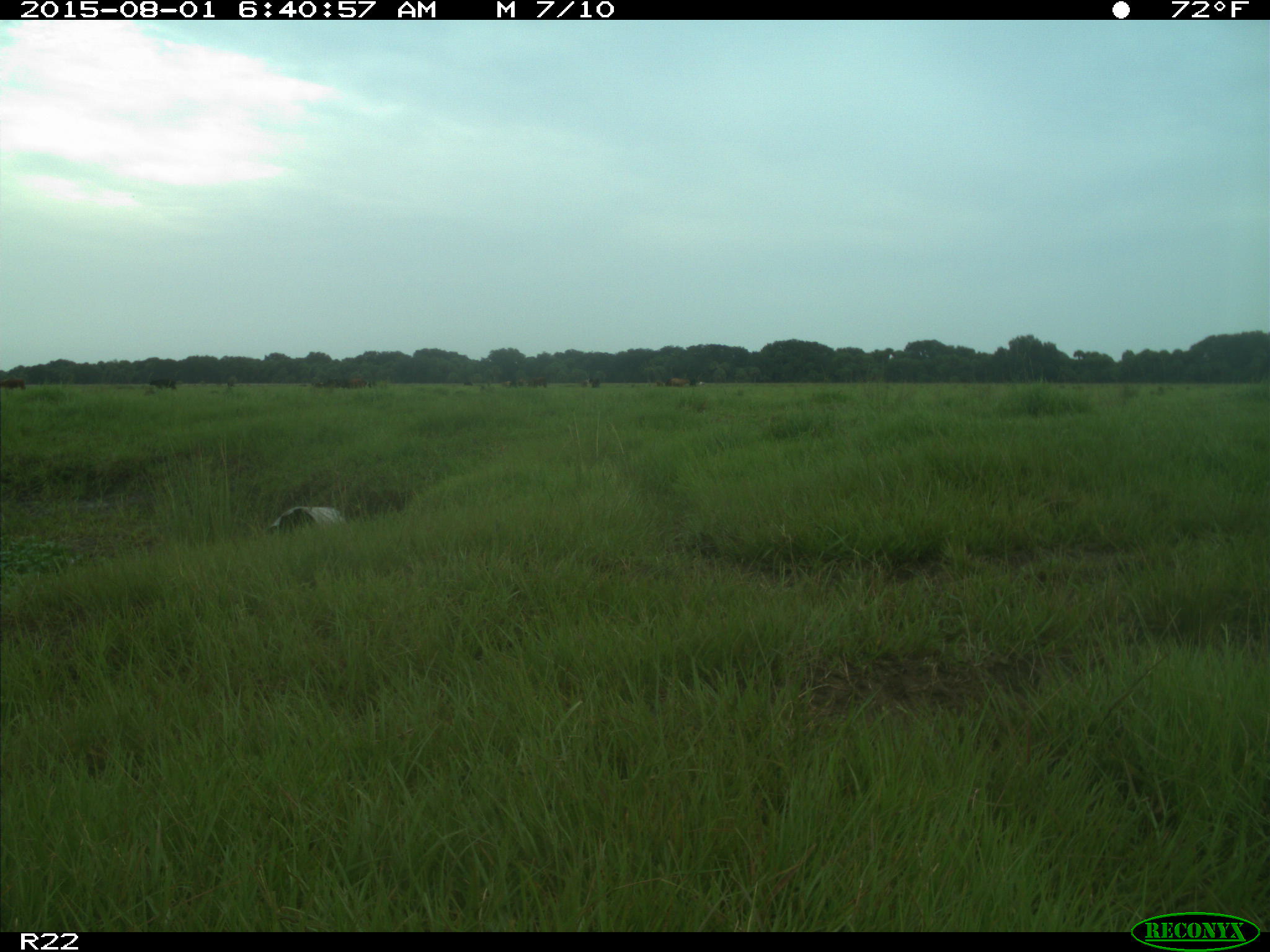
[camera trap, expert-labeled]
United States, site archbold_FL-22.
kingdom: Animalia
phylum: Chordata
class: Mammalia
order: Artiodactyla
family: Bovidae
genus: Bos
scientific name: Bos taurus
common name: domestic cow